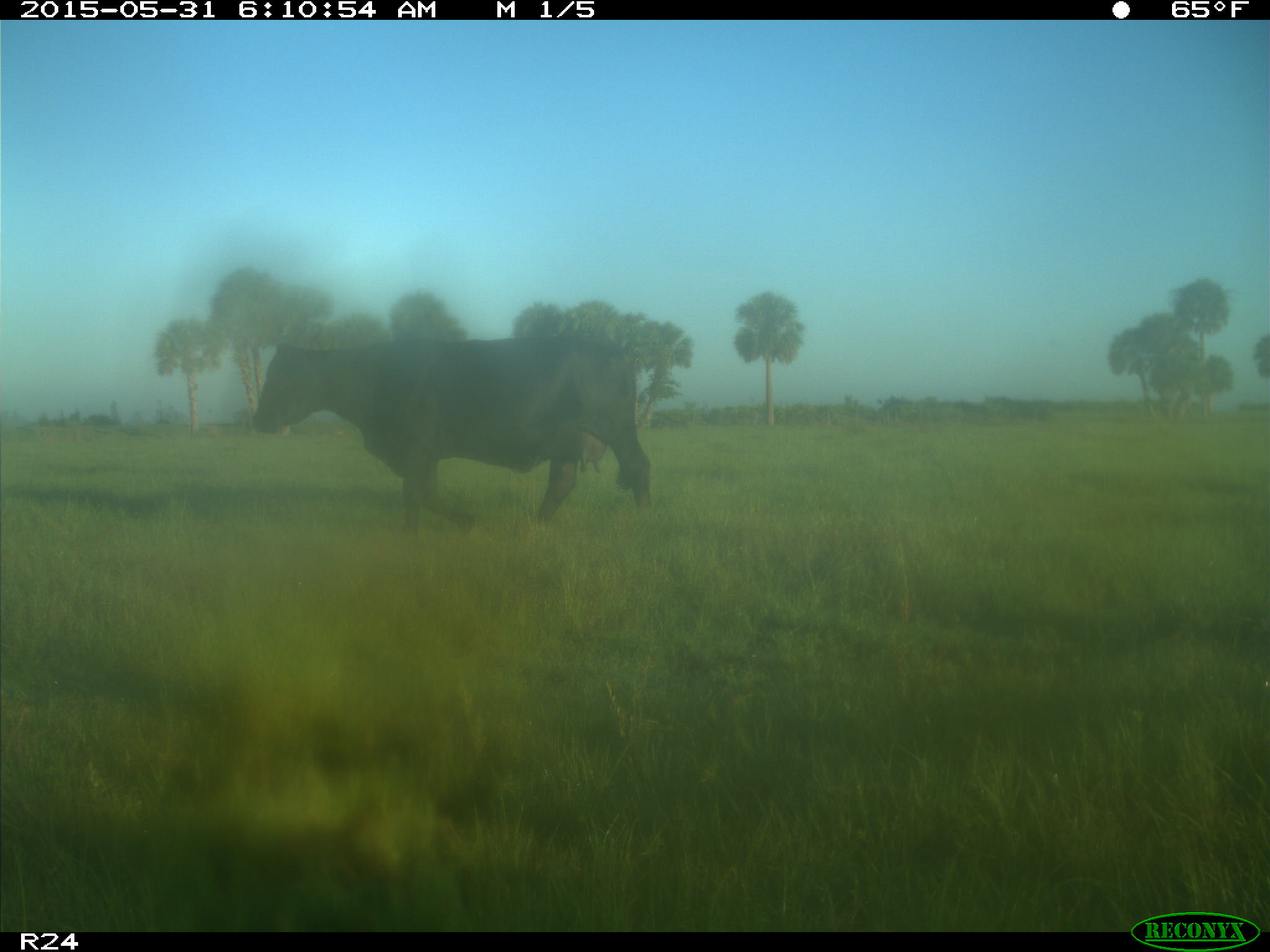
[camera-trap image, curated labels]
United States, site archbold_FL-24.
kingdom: Animalia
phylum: Chordata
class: Mammalia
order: Artiodactyla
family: Bovidae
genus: Bos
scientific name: Bos taurus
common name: domestic cow